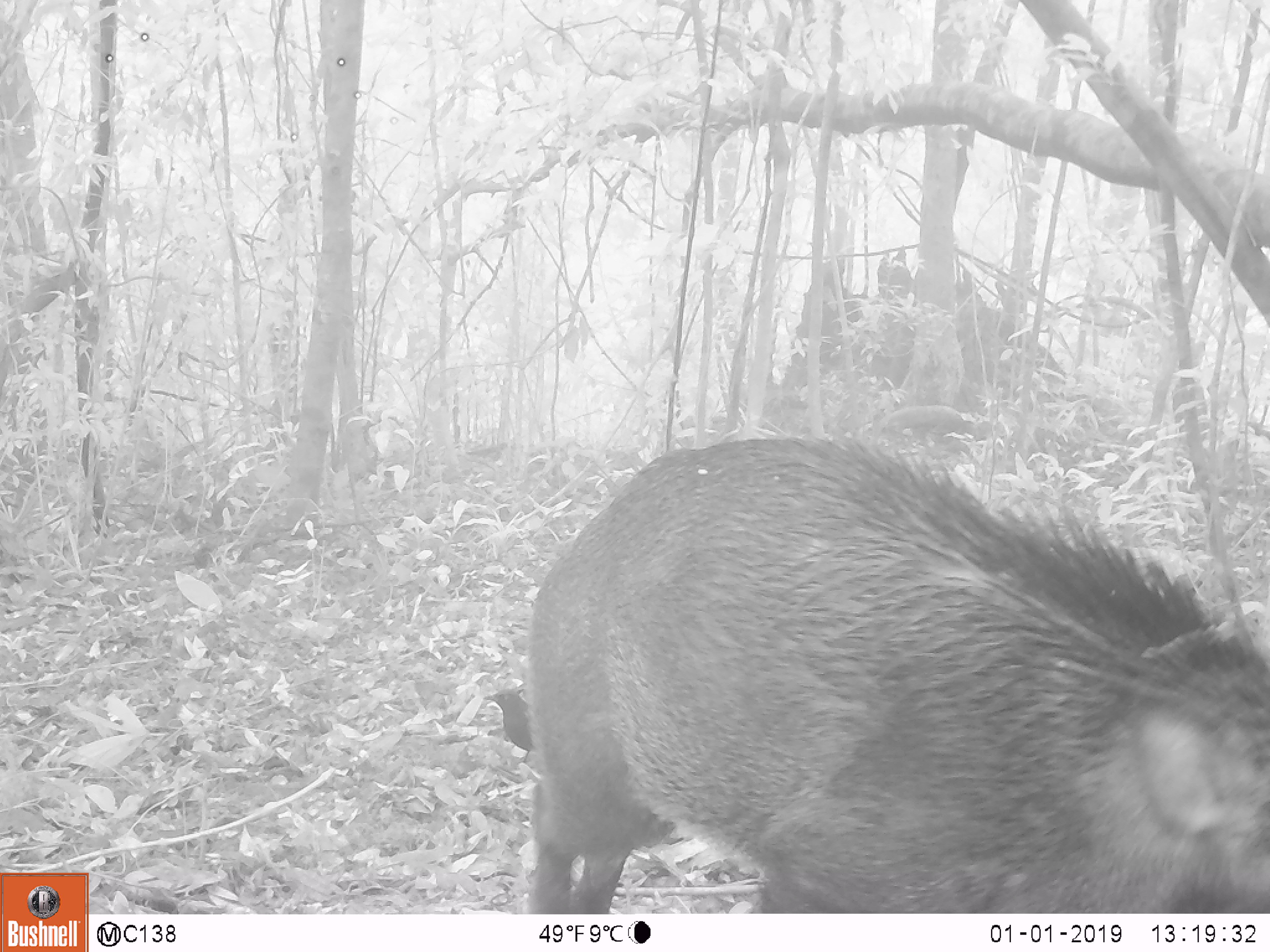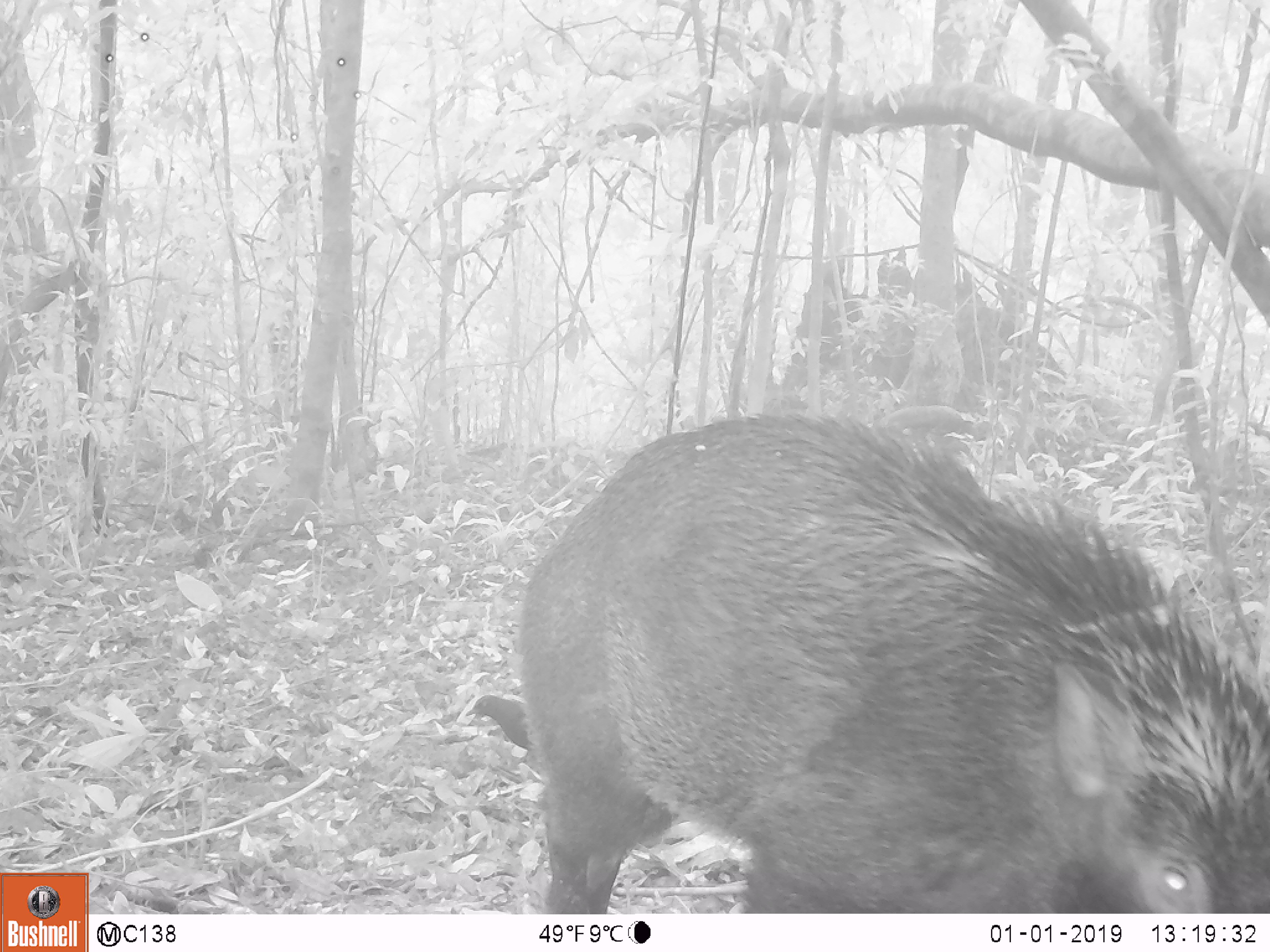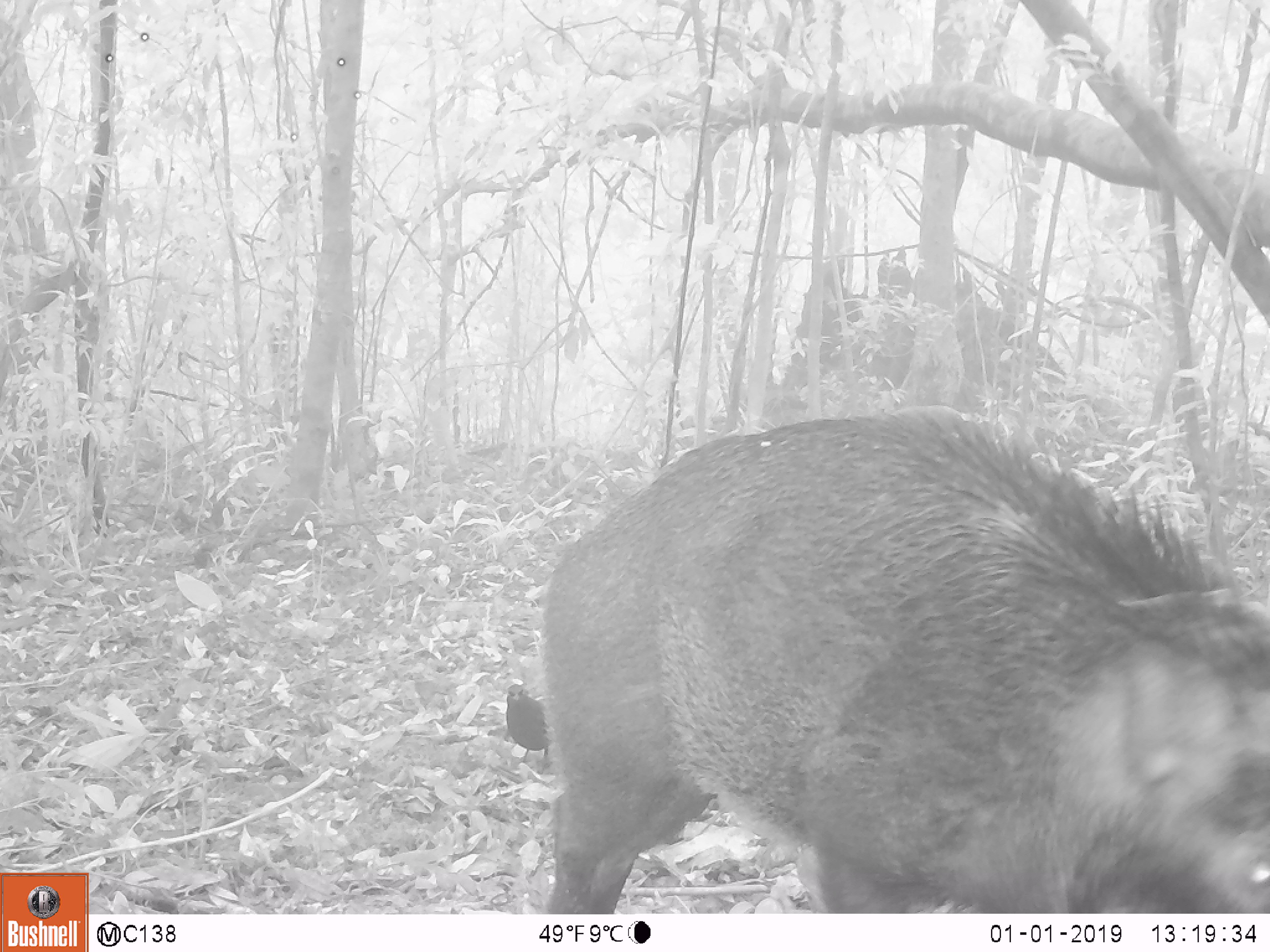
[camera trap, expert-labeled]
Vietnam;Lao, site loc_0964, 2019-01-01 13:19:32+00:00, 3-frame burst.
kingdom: Animalia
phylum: Chordata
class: Mammalia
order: Artiodactyla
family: Suidae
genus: Sus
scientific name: Sus scrofa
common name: eurasian wild pig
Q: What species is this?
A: Eurasian wild pig (Sus scrofa).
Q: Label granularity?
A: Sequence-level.